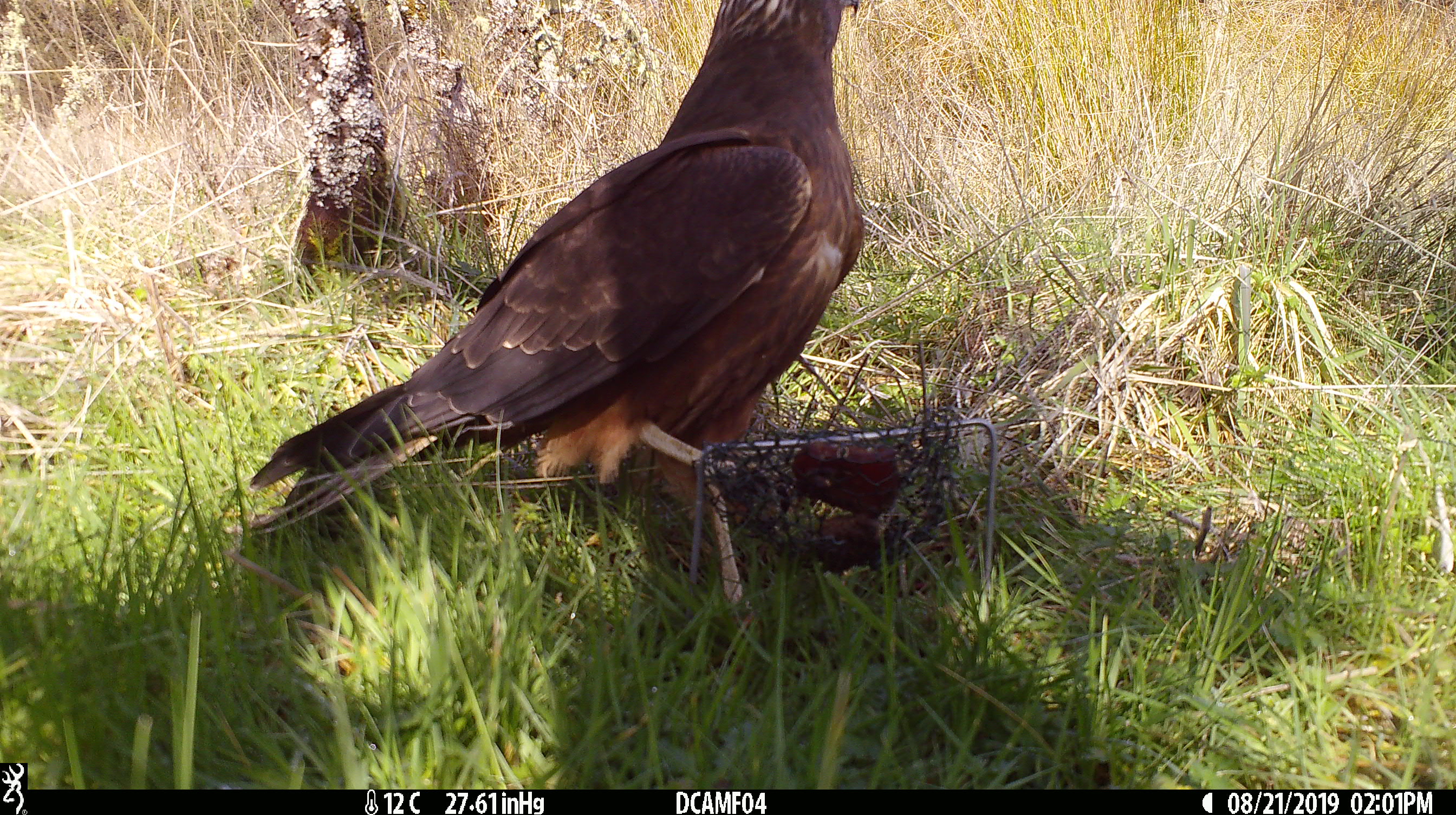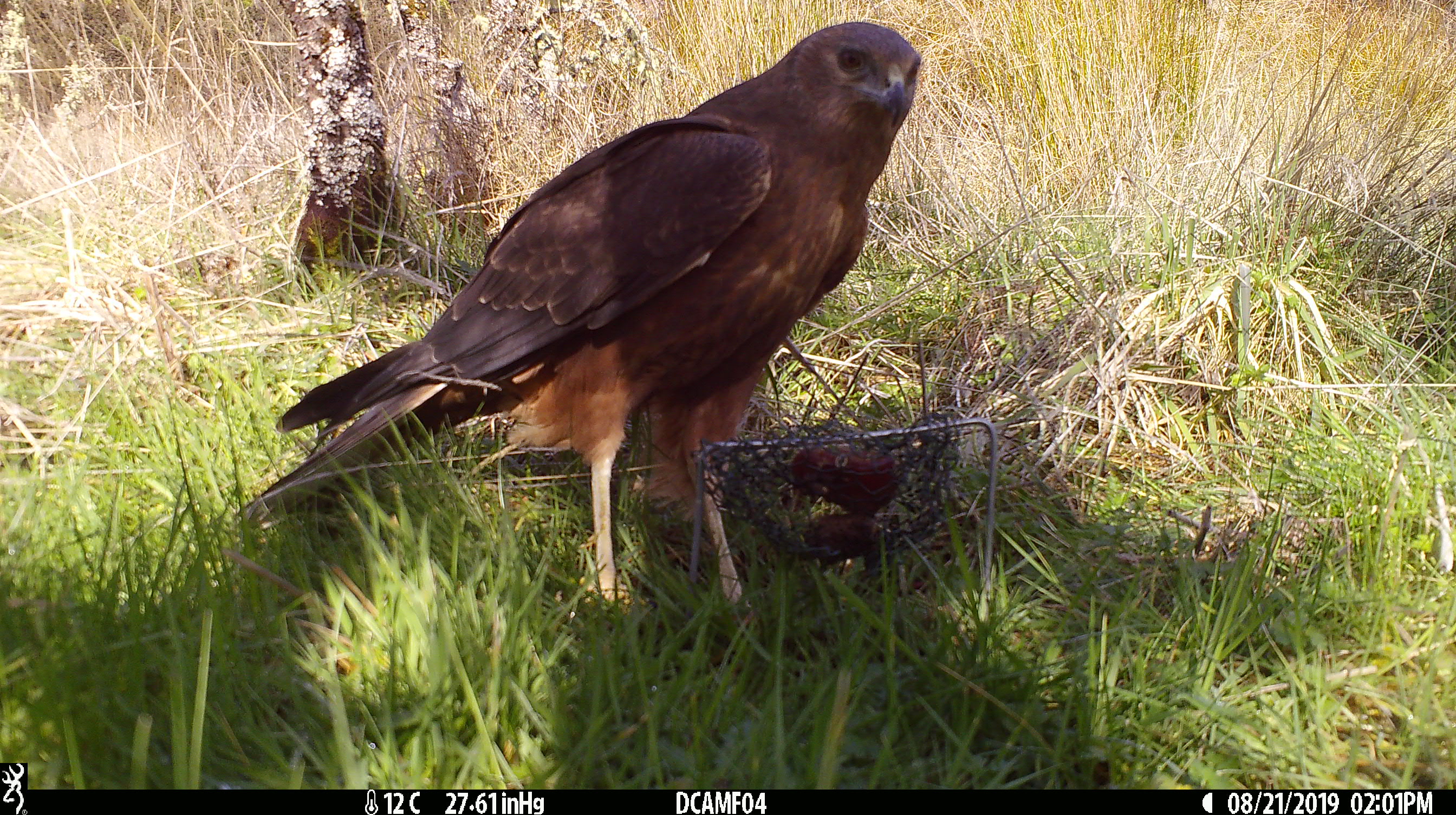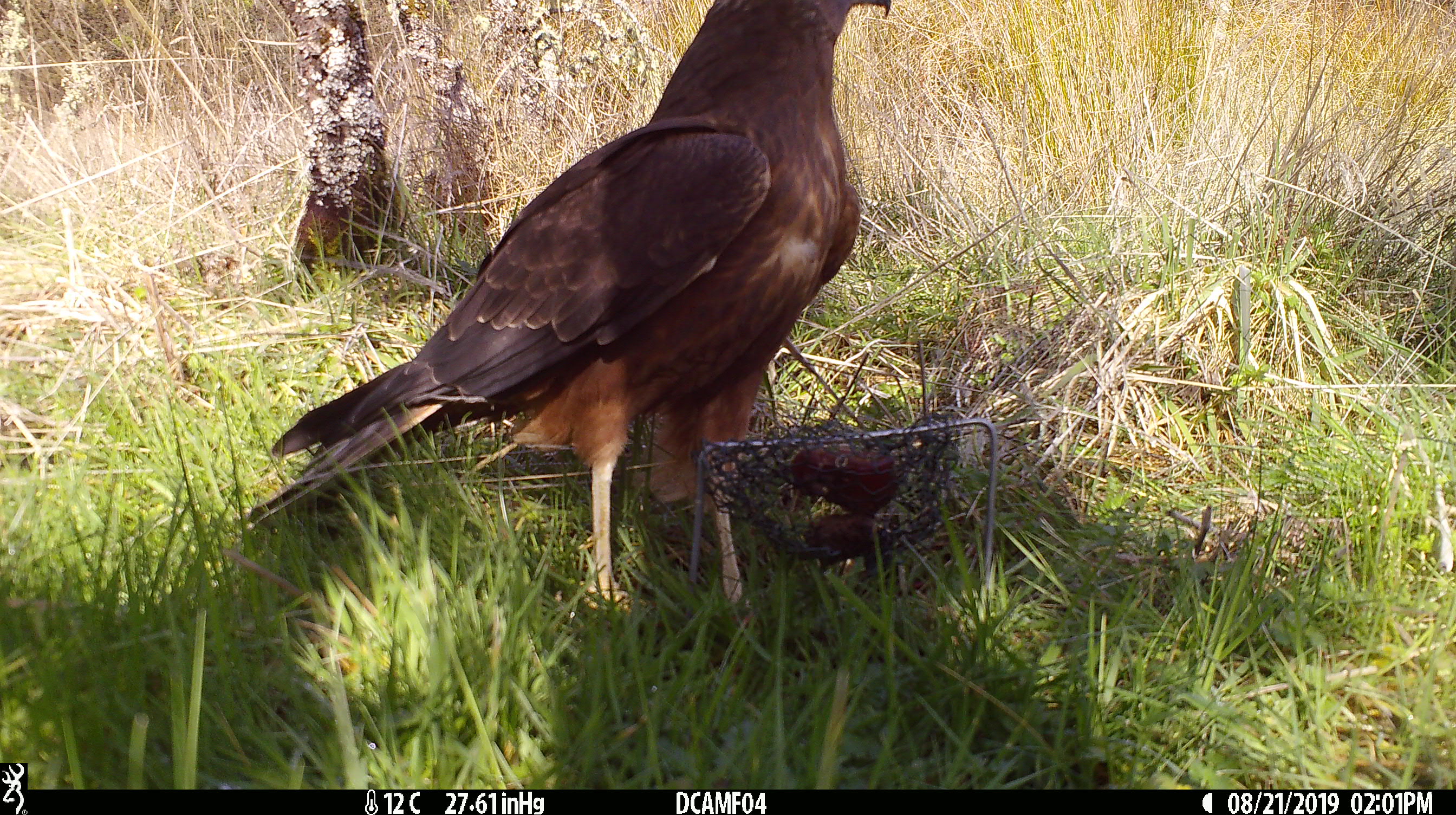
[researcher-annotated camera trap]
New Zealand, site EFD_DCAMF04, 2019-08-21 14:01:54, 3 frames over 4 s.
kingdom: Animalia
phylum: Chordata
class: Aves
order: Accipitriformes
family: Accipitridae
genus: Circus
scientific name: Circus approximans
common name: swamp harrier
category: harrier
Harrier (swamp harrier) (Circus approximans).